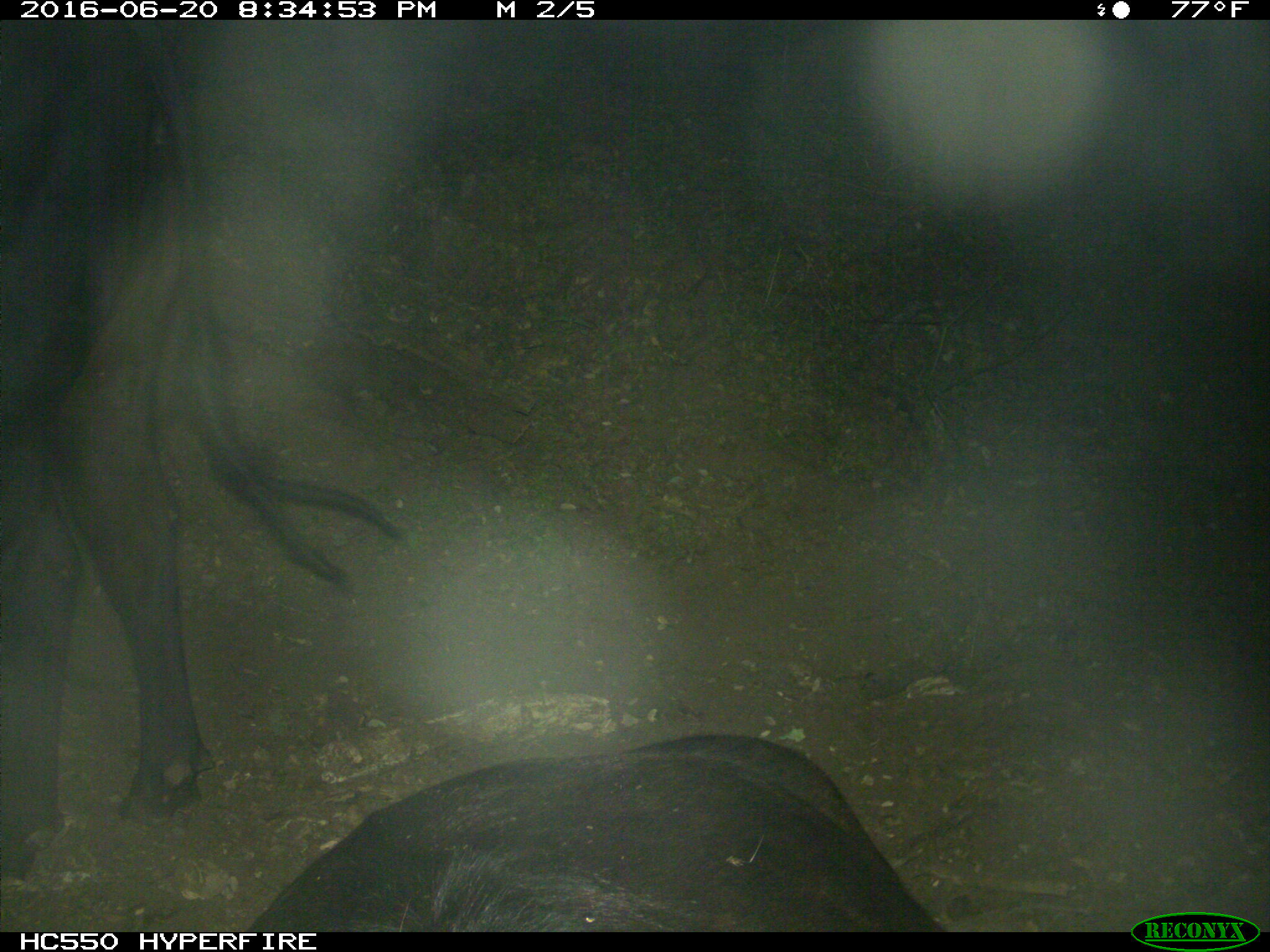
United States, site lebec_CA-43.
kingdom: Animalia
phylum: Chordata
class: Mammalia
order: Artiodactyla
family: Bovidae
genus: Bos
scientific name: Bos taurus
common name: domestic cow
Bos taurus (domestic cow).